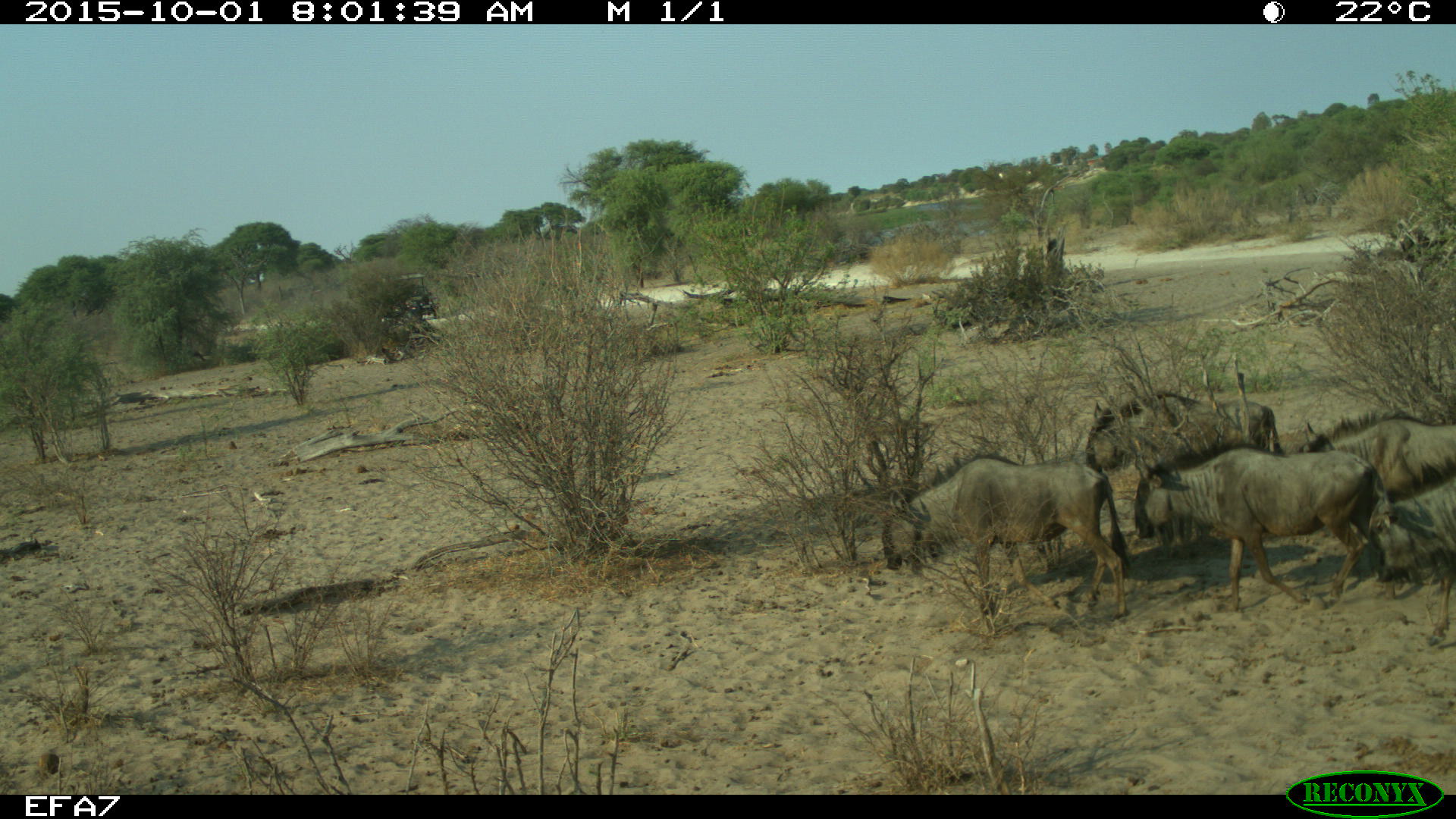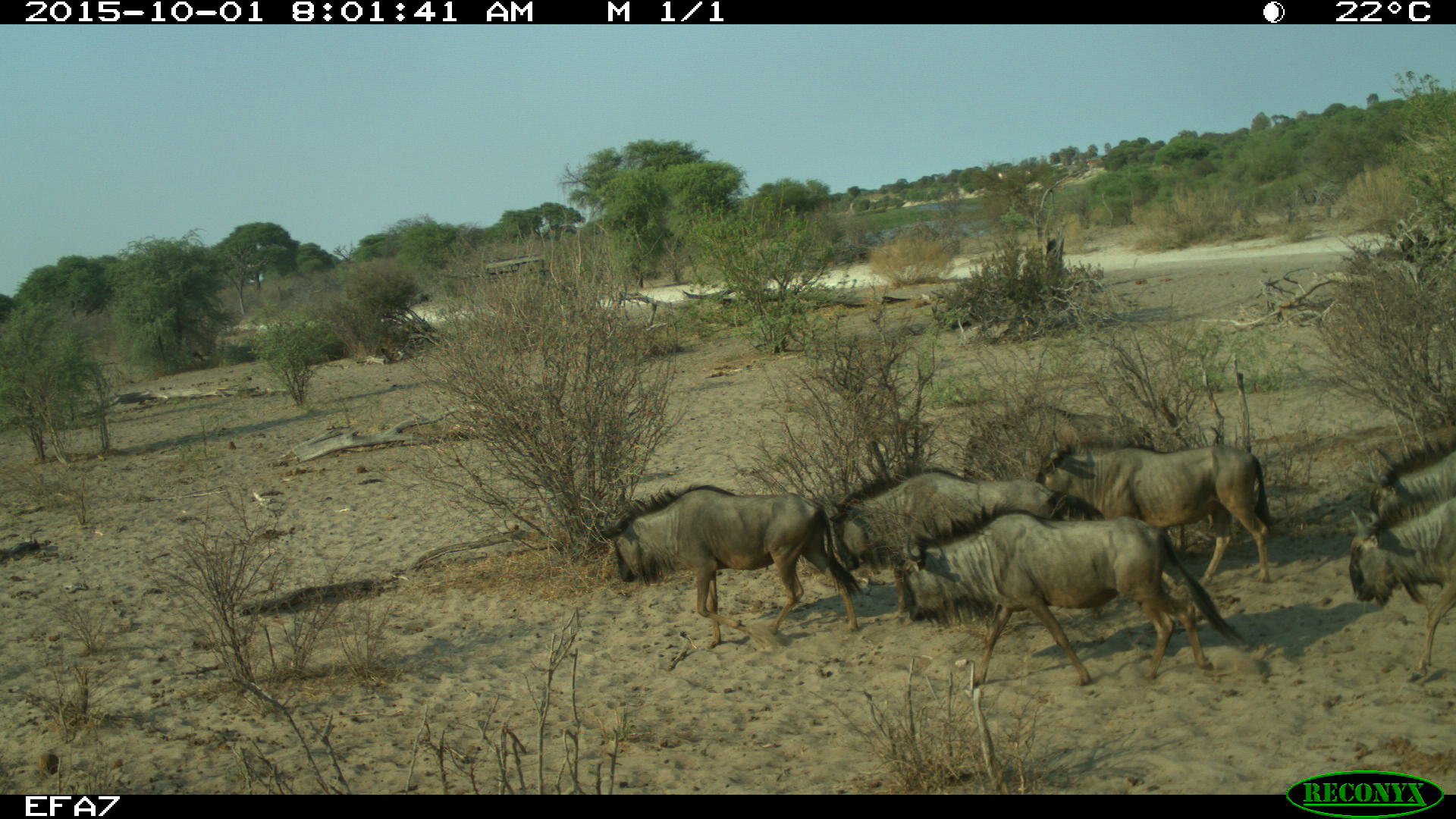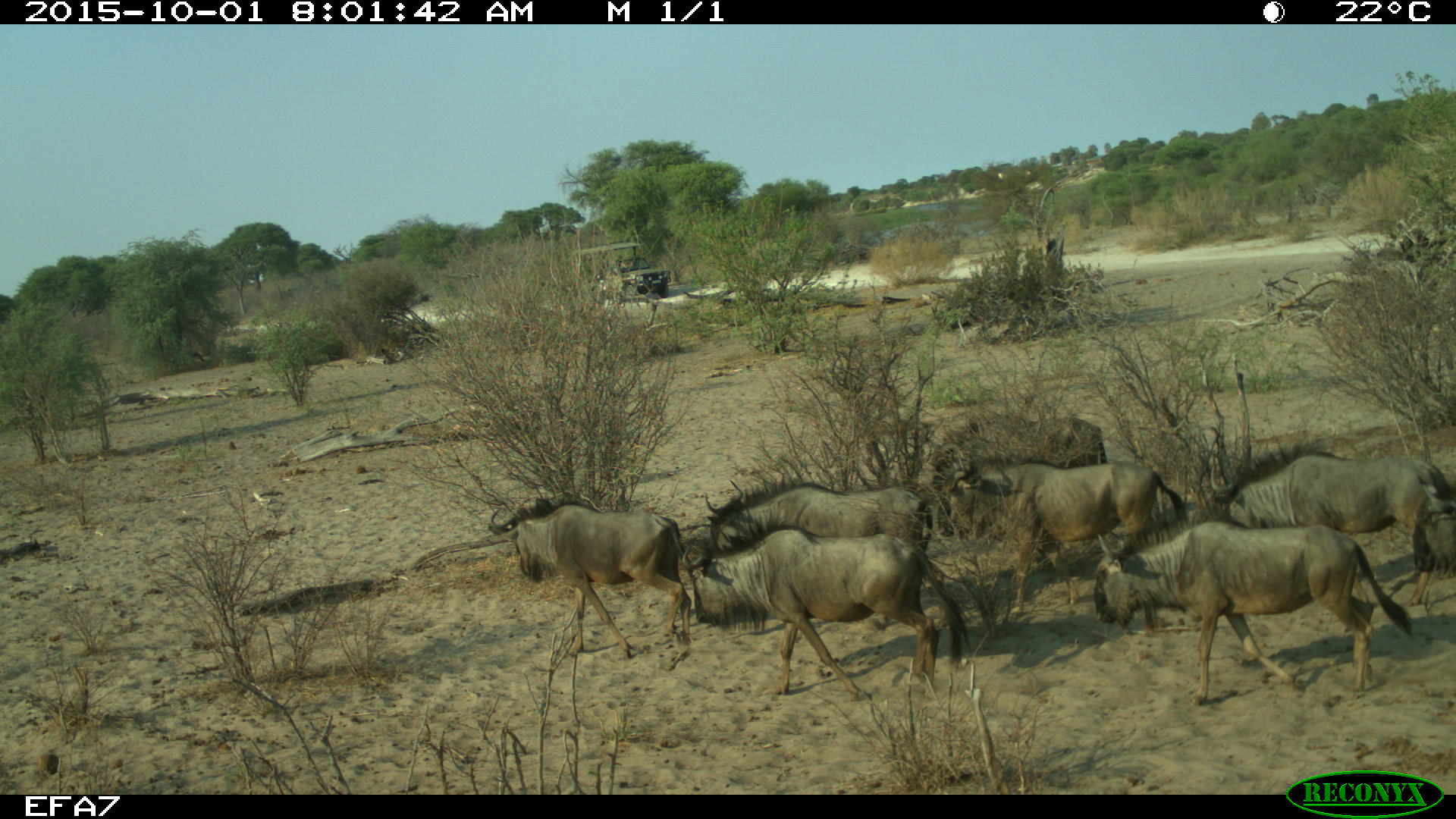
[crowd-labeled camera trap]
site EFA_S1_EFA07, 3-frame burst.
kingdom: Animalia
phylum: Chordata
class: Mammalia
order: Artiodactyla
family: Bovidae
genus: Connochaetes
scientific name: Connochaetes taurinus taurinus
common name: blue wildebeest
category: wildebeestblue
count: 5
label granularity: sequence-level